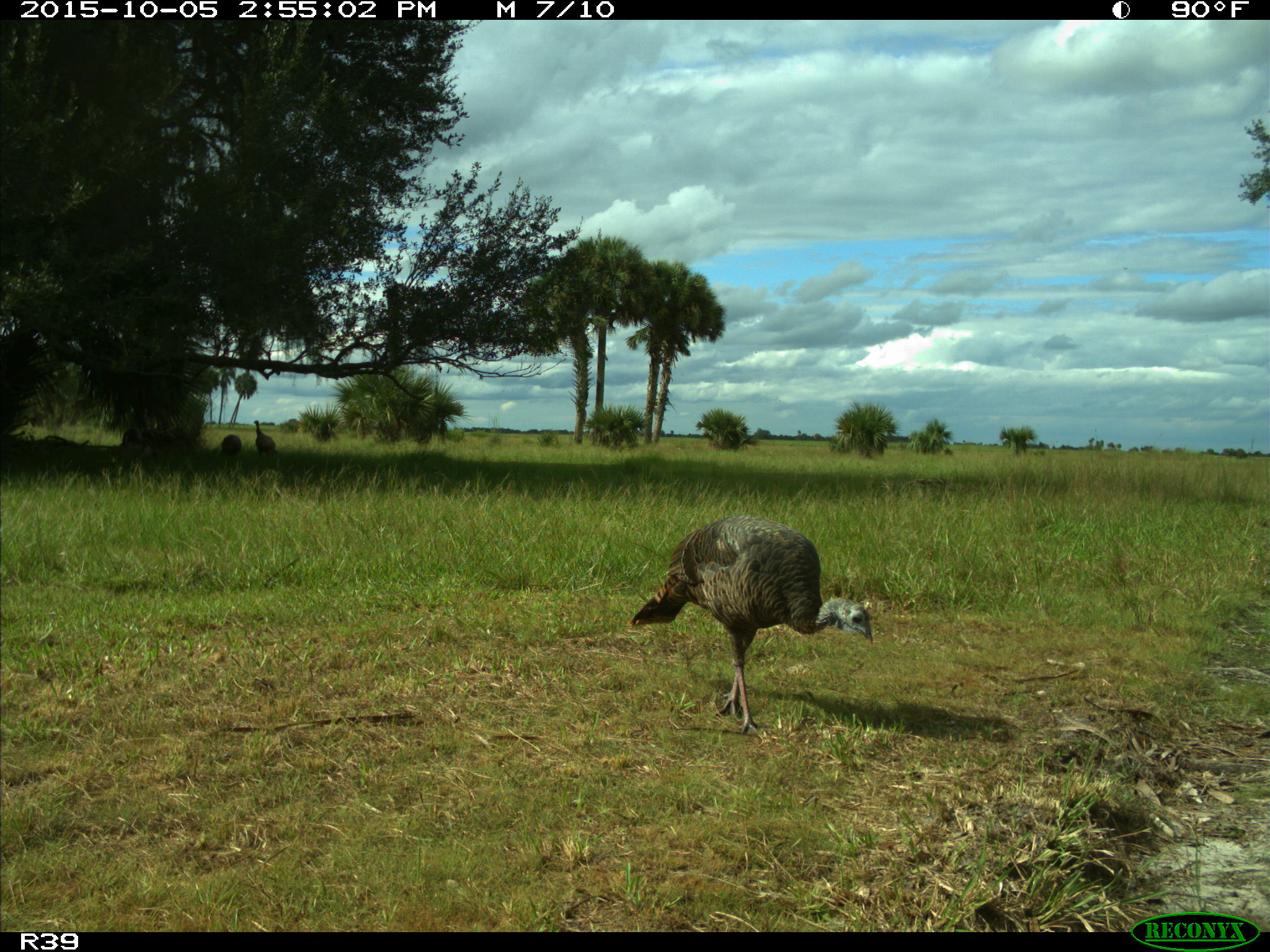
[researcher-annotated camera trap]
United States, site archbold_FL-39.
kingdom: Animalia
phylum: Chordata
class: Aves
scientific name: Aves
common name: birds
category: unidentified bird